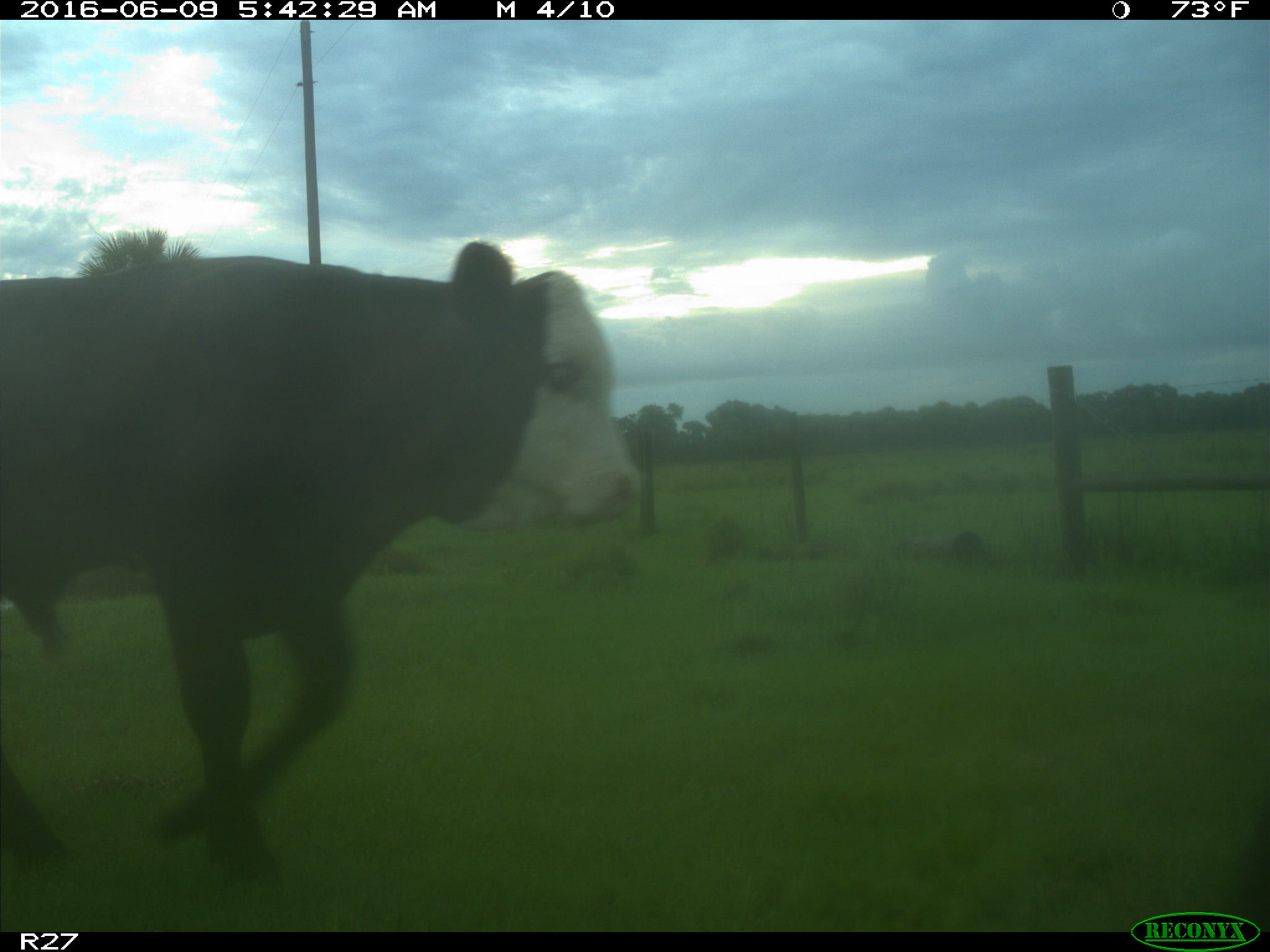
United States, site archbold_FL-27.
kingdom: Animalia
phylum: Chordata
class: Mammalia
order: Artiodactyla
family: Bovidae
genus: Bos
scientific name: Bos taurus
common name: domestic cow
Bos taurus (domestic cow).